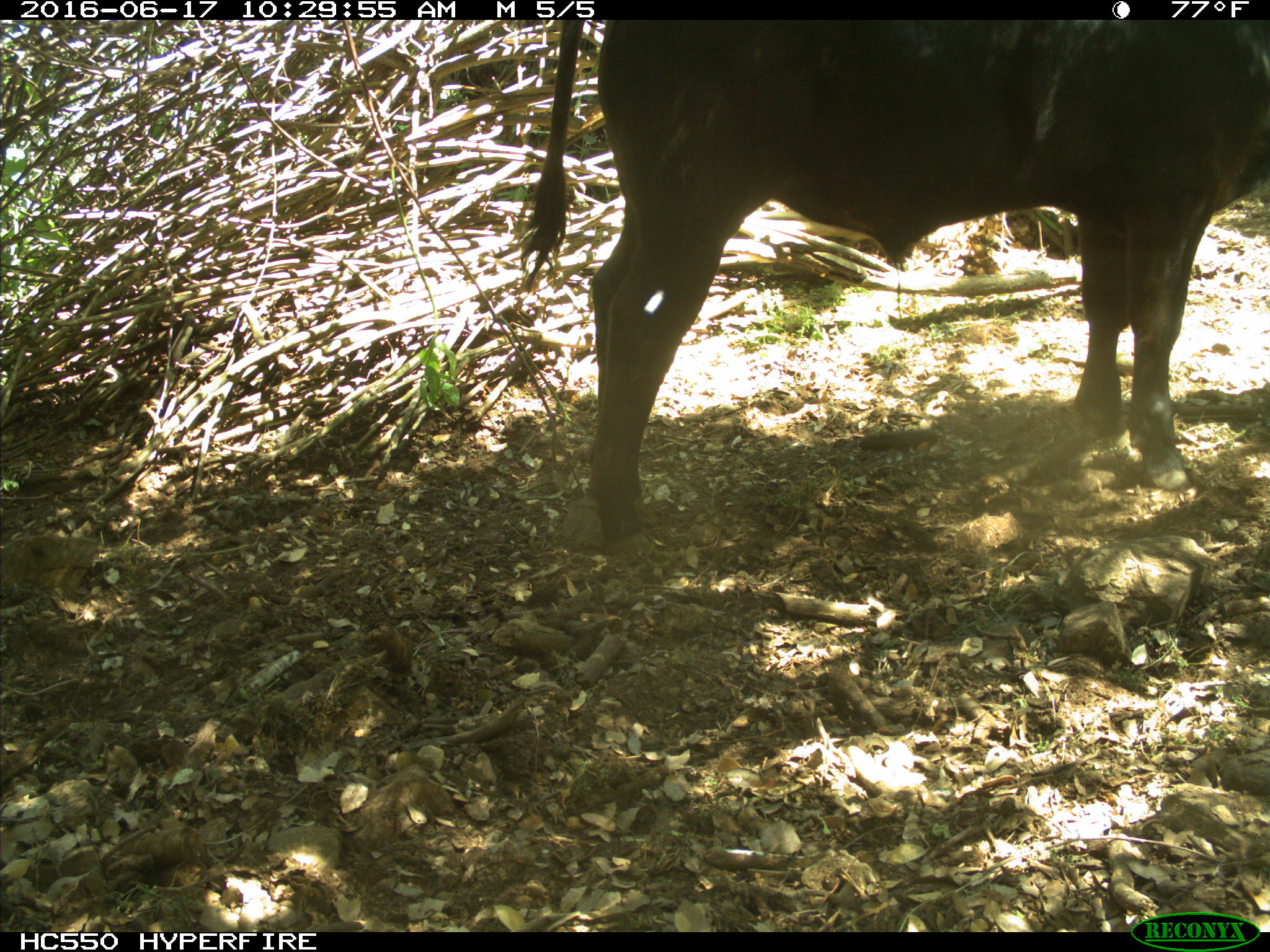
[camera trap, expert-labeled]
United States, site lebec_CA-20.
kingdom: Animalia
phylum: Chordata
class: Mammalia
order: Artiodactyla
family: Bovidae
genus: Bos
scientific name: Bos taurus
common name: domestic cow